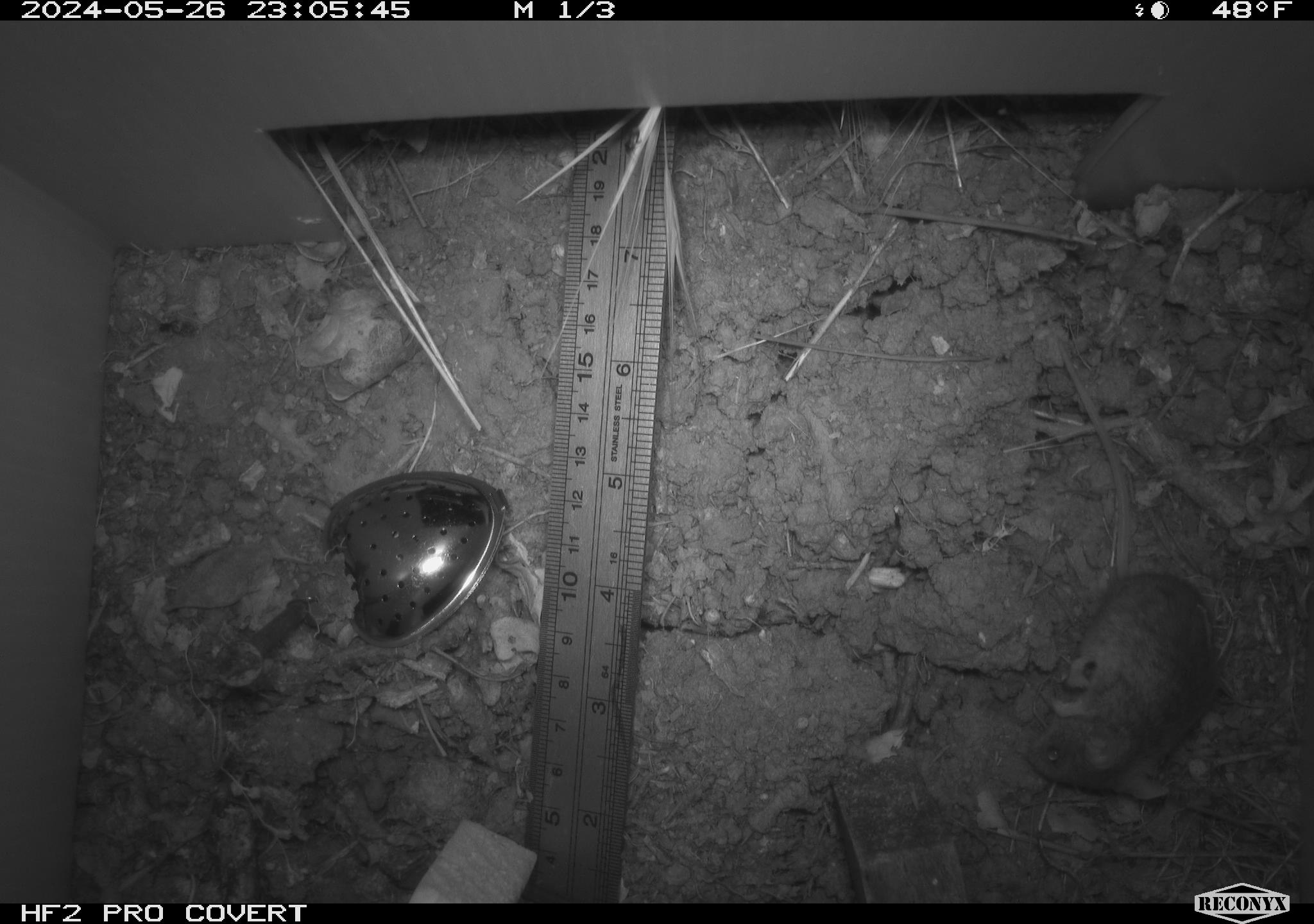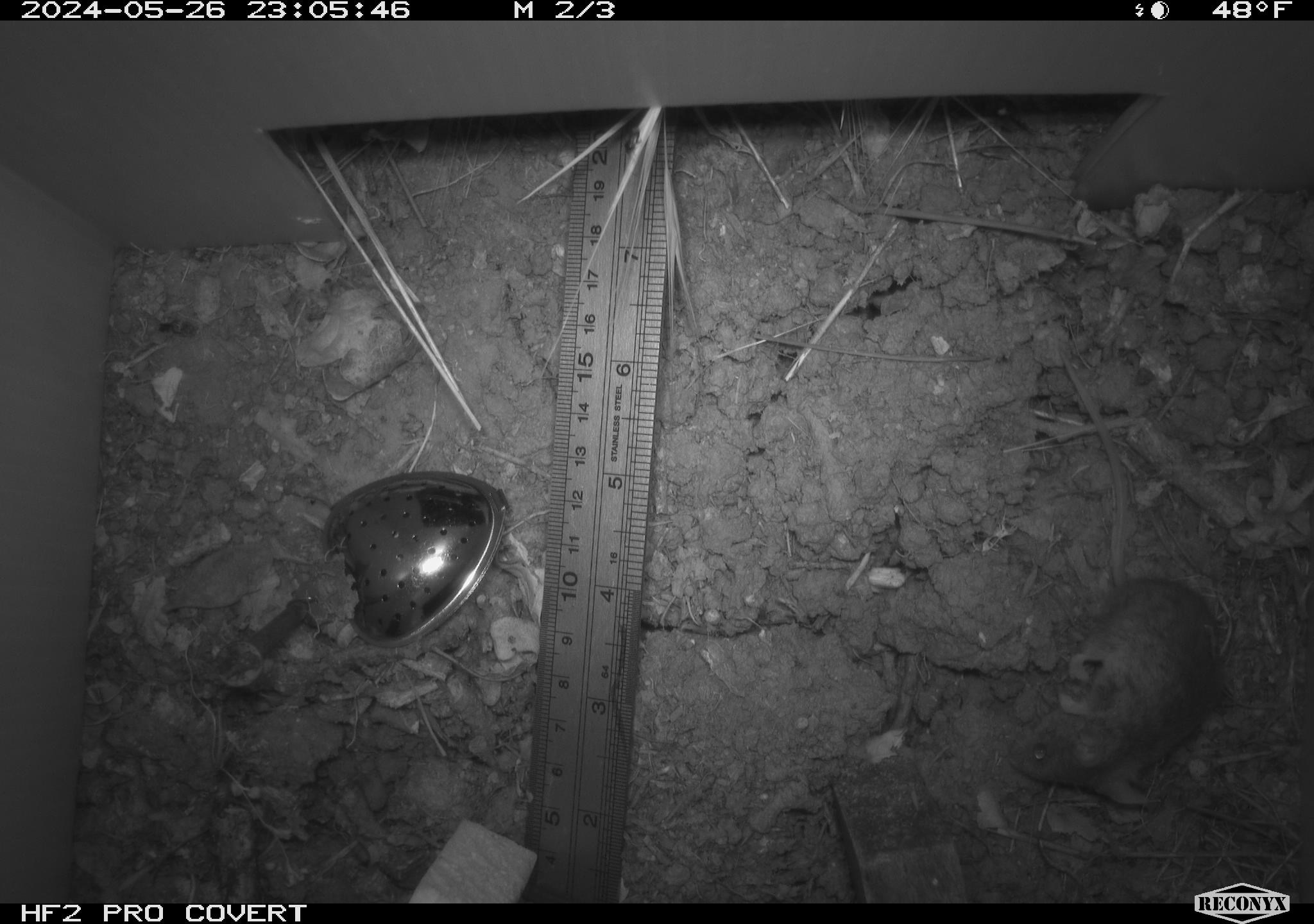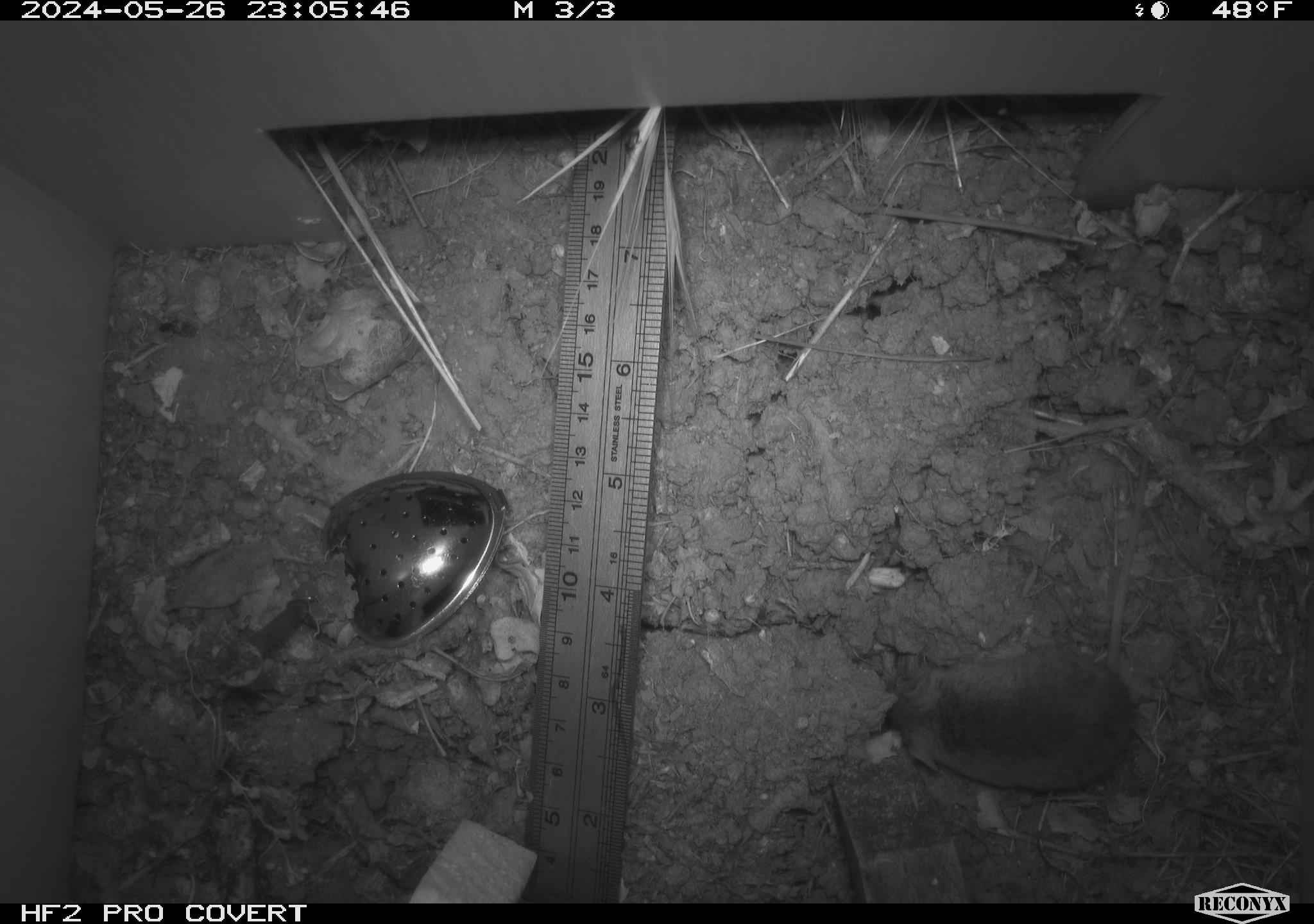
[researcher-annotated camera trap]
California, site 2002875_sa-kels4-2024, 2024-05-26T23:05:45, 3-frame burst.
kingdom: Animalia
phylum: Chordata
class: Mammalia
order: Rodentia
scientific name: Rodentia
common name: rodent